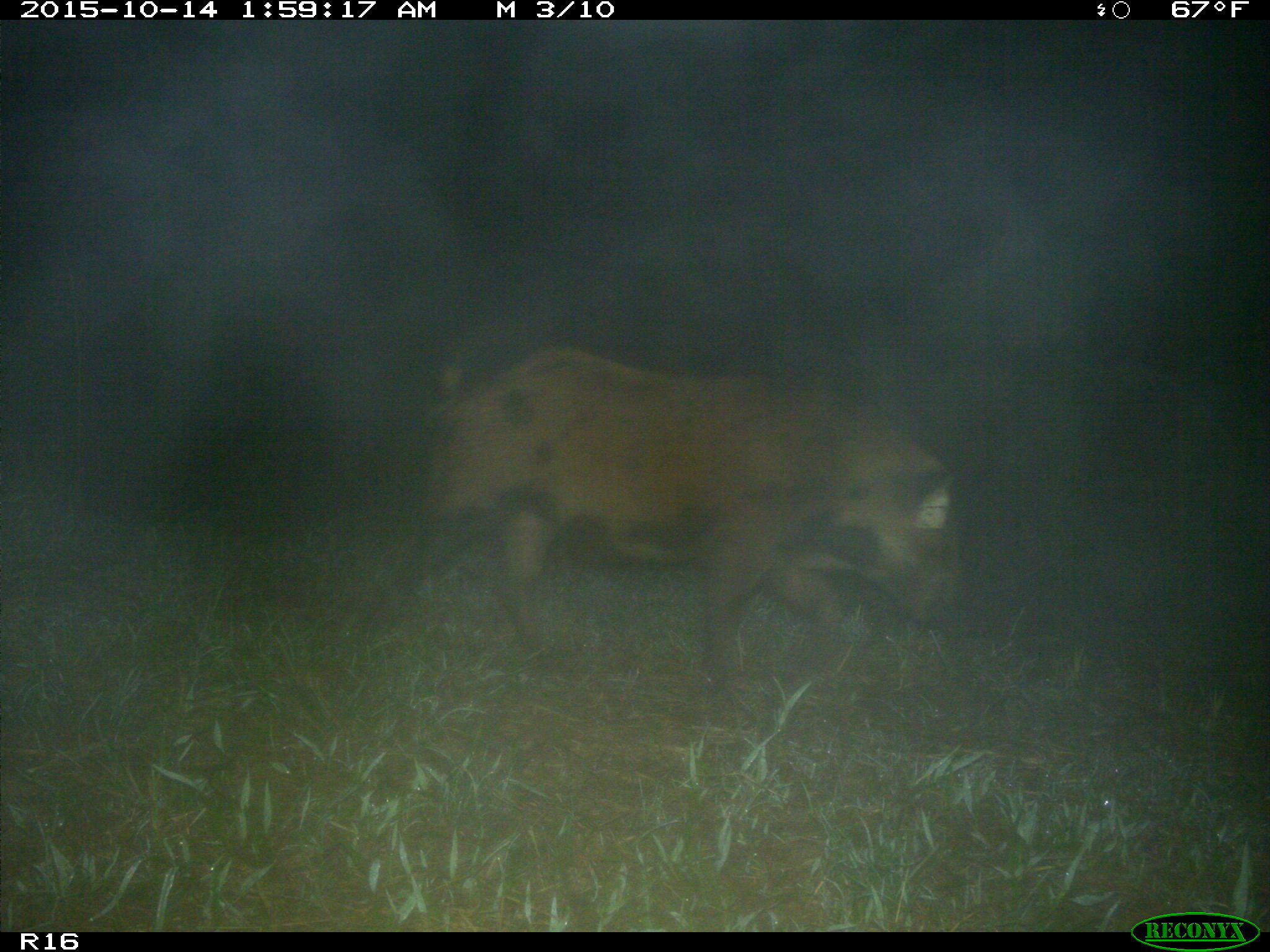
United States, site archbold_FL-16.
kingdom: Animalia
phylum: Chordata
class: Mammalia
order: Artiodactyla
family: Suidae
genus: Sus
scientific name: Sus scrofa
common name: wild boar